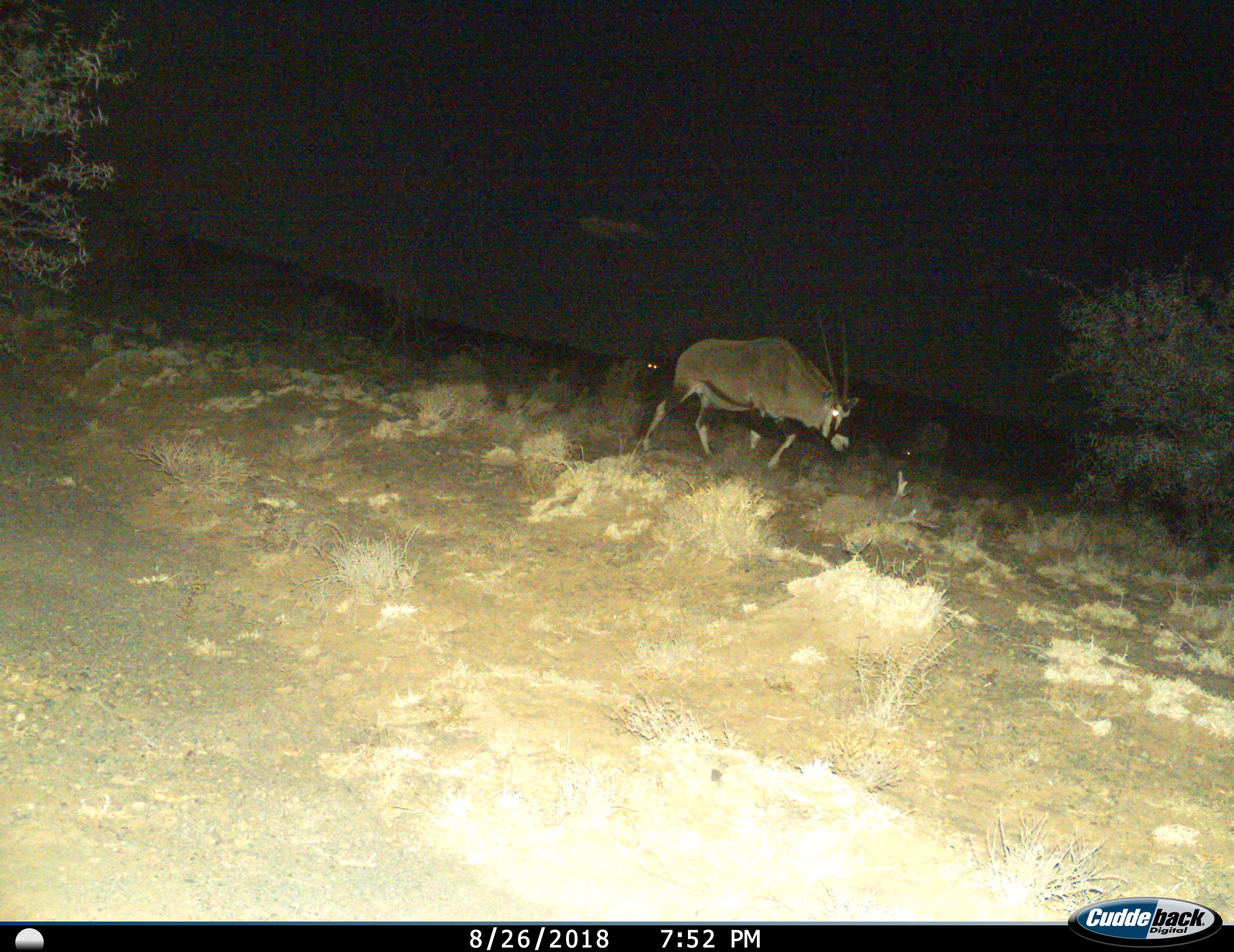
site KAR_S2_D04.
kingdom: Animalia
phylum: Chordata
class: Mammalia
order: Artiodactyla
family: Bovidae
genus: Oryx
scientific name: Oryx gazella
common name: gemsbok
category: oryx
Oryx (gemsbok) (Oryx gazella), count 3. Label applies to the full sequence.